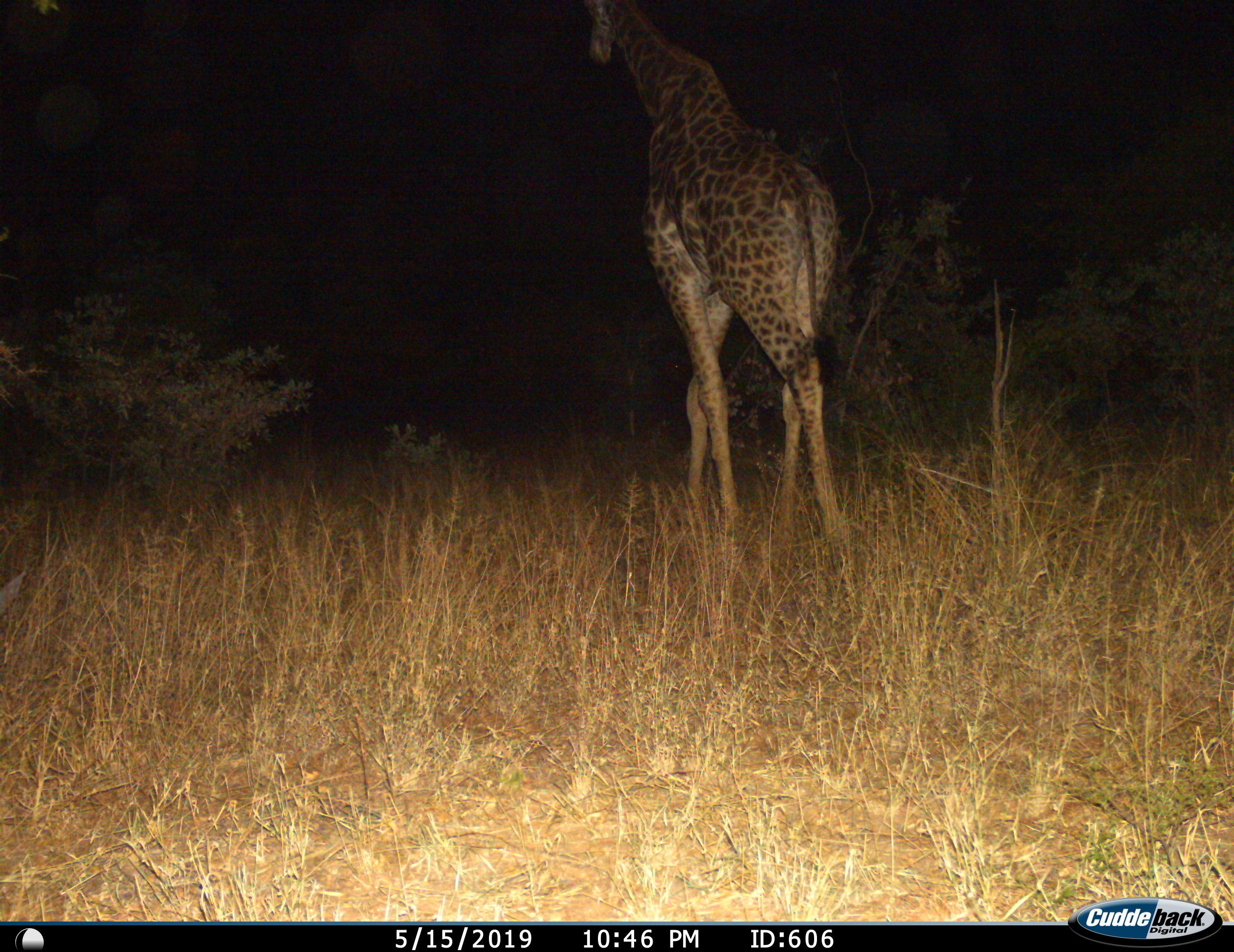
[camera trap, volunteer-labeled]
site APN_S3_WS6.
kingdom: Animalia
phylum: Chordata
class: Mammalia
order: Artiodactyla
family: Giraffidae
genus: Giraffa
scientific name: Giraffa camelopardalis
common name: giraffe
Giraffe (Giraffa camelopardalis), count 1. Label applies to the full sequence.